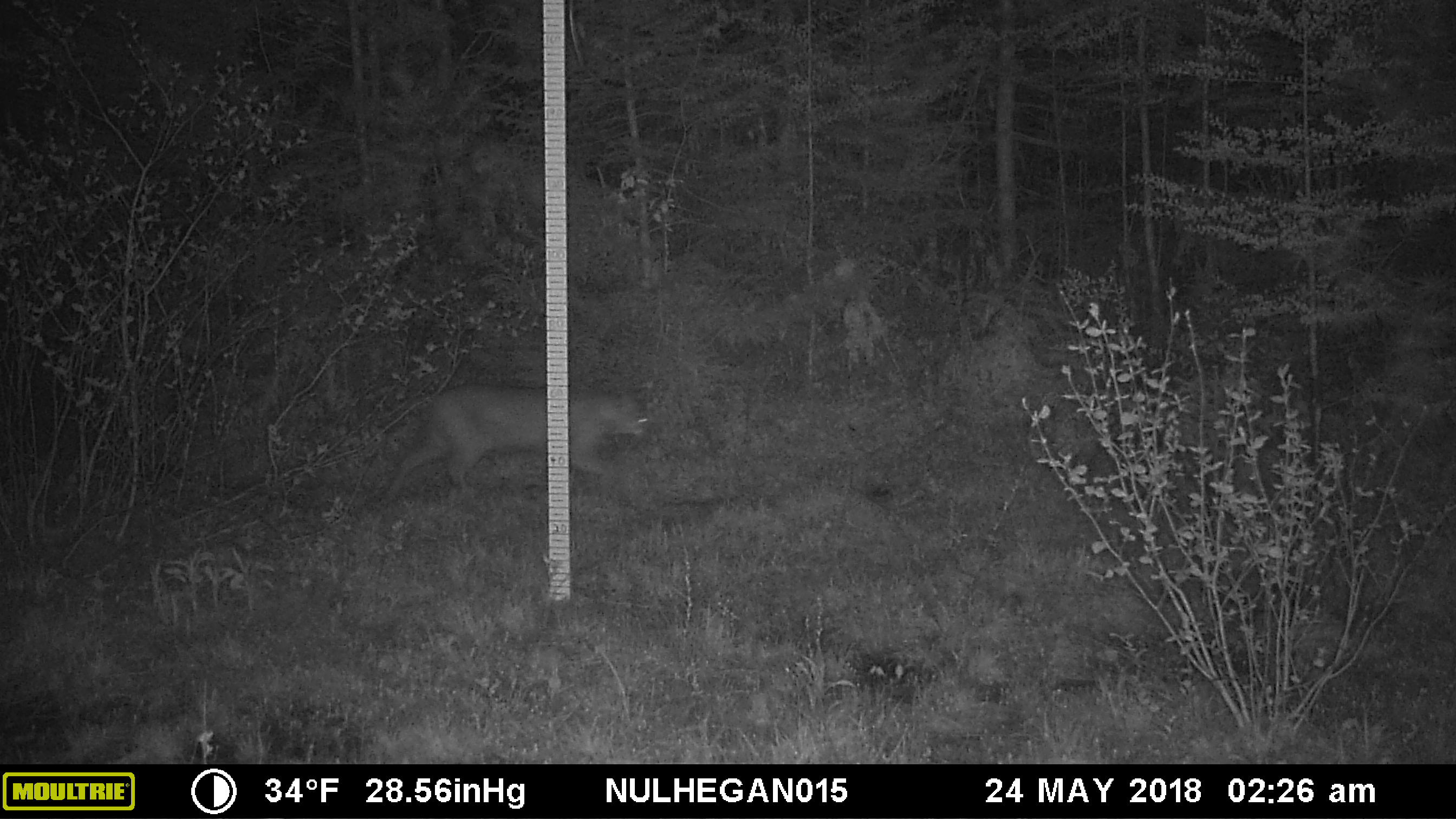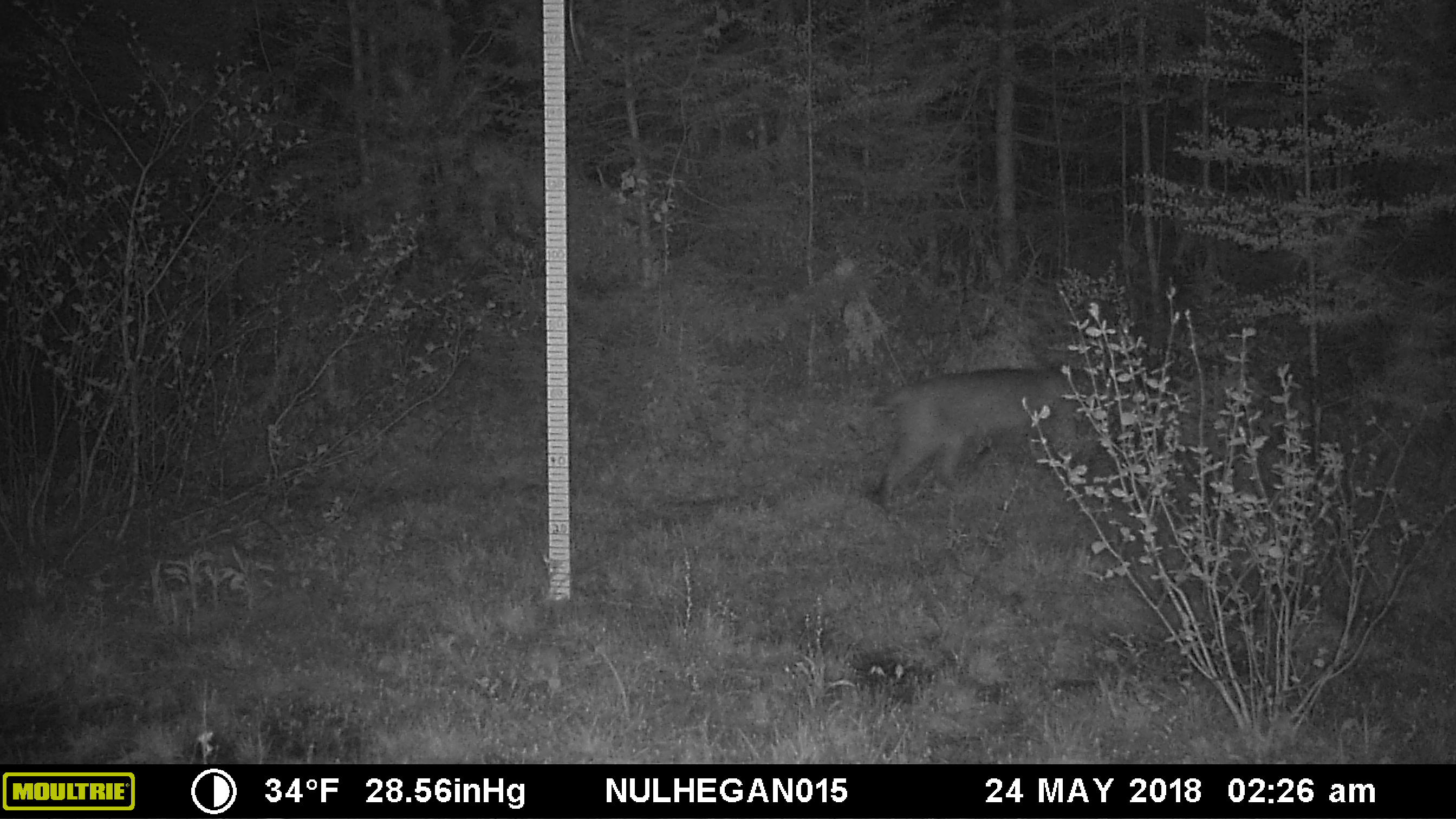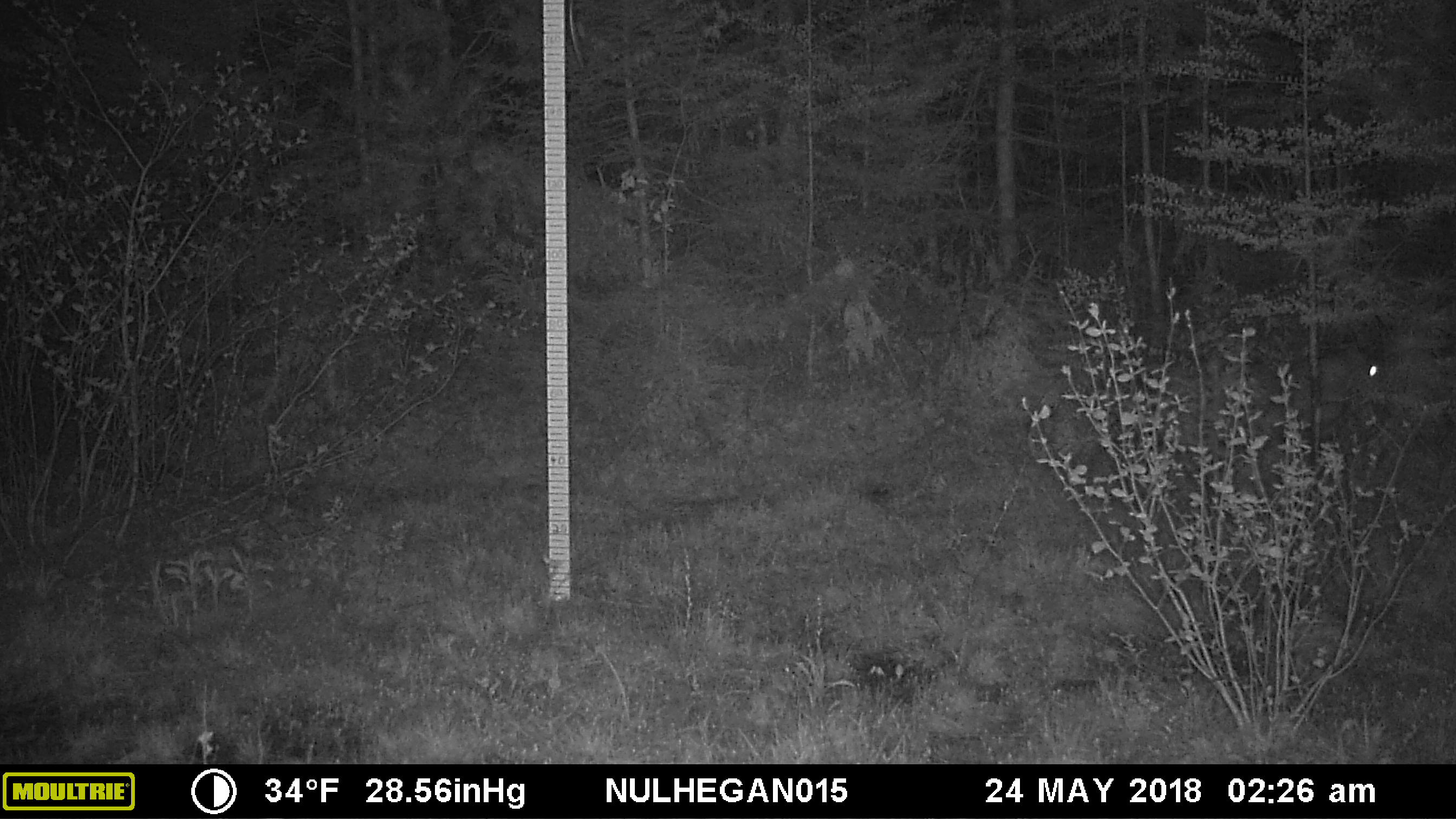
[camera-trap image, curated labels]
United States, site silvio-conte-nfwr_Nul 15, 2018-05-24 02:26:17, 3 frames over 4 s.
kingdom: Animalia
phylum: Chordata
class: Mammalia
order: Carnivora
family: Felidae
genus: Lynx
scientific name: Lynx rufus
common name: bobcat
Bobcat (Lynx rufus).